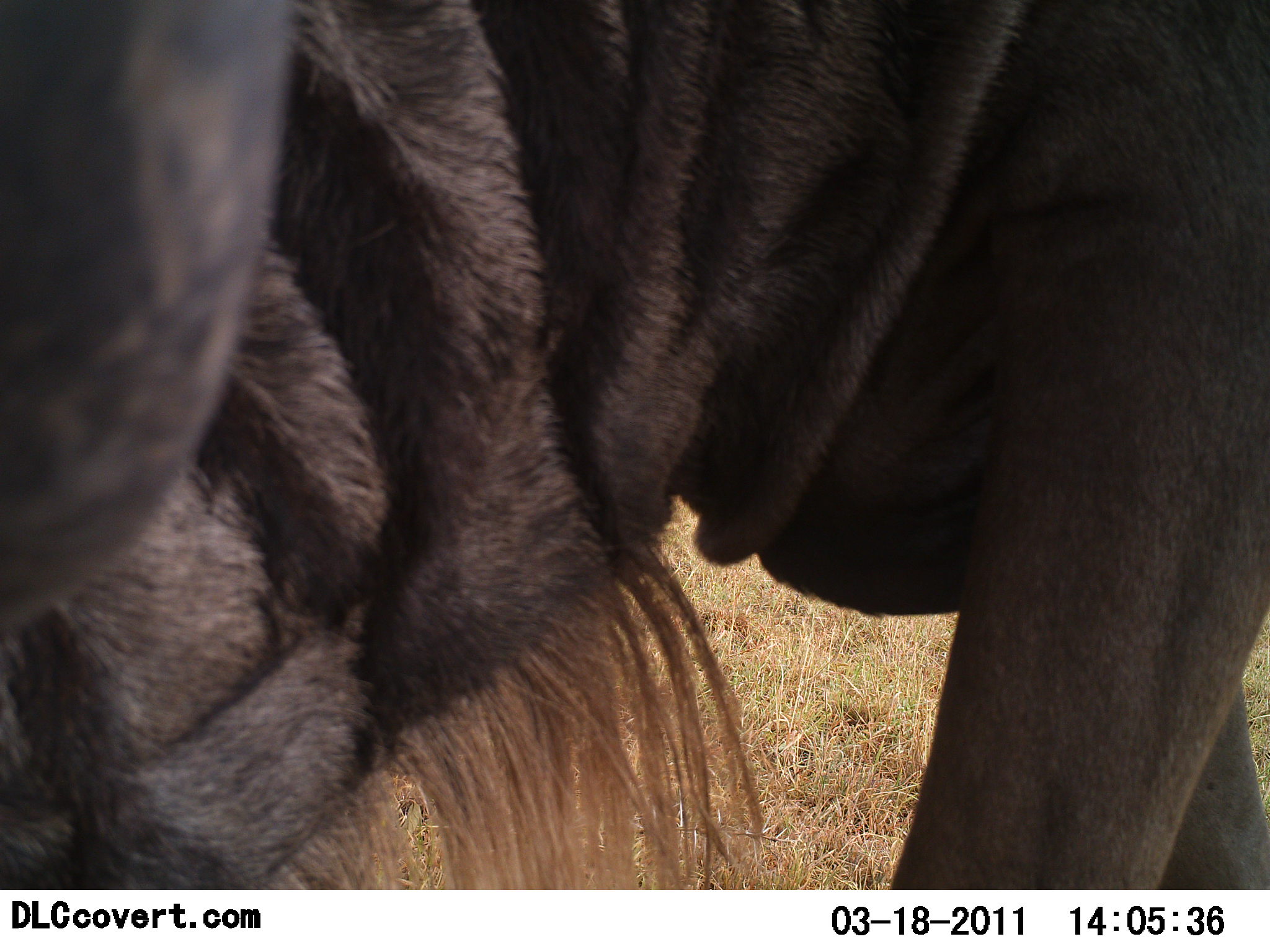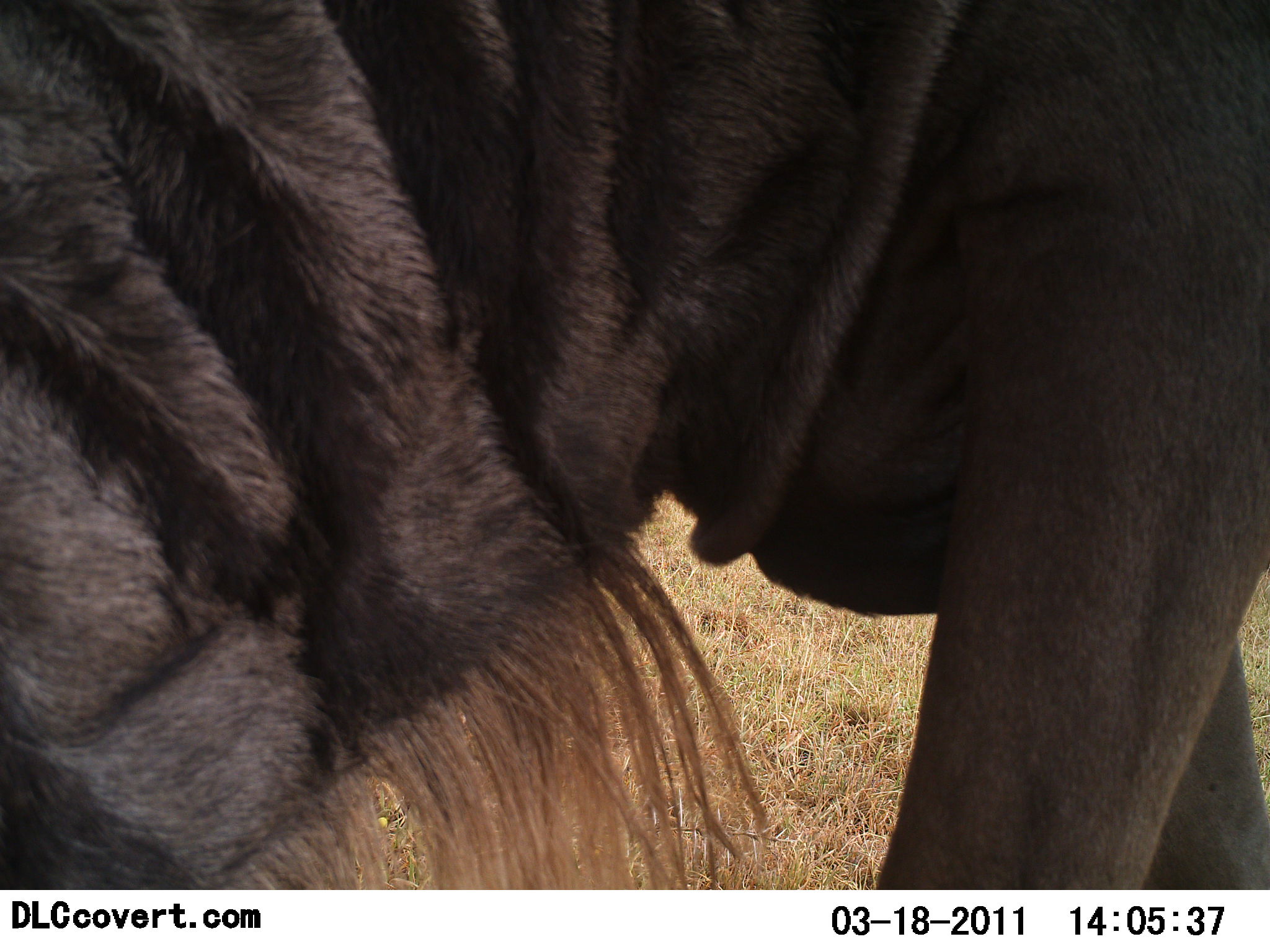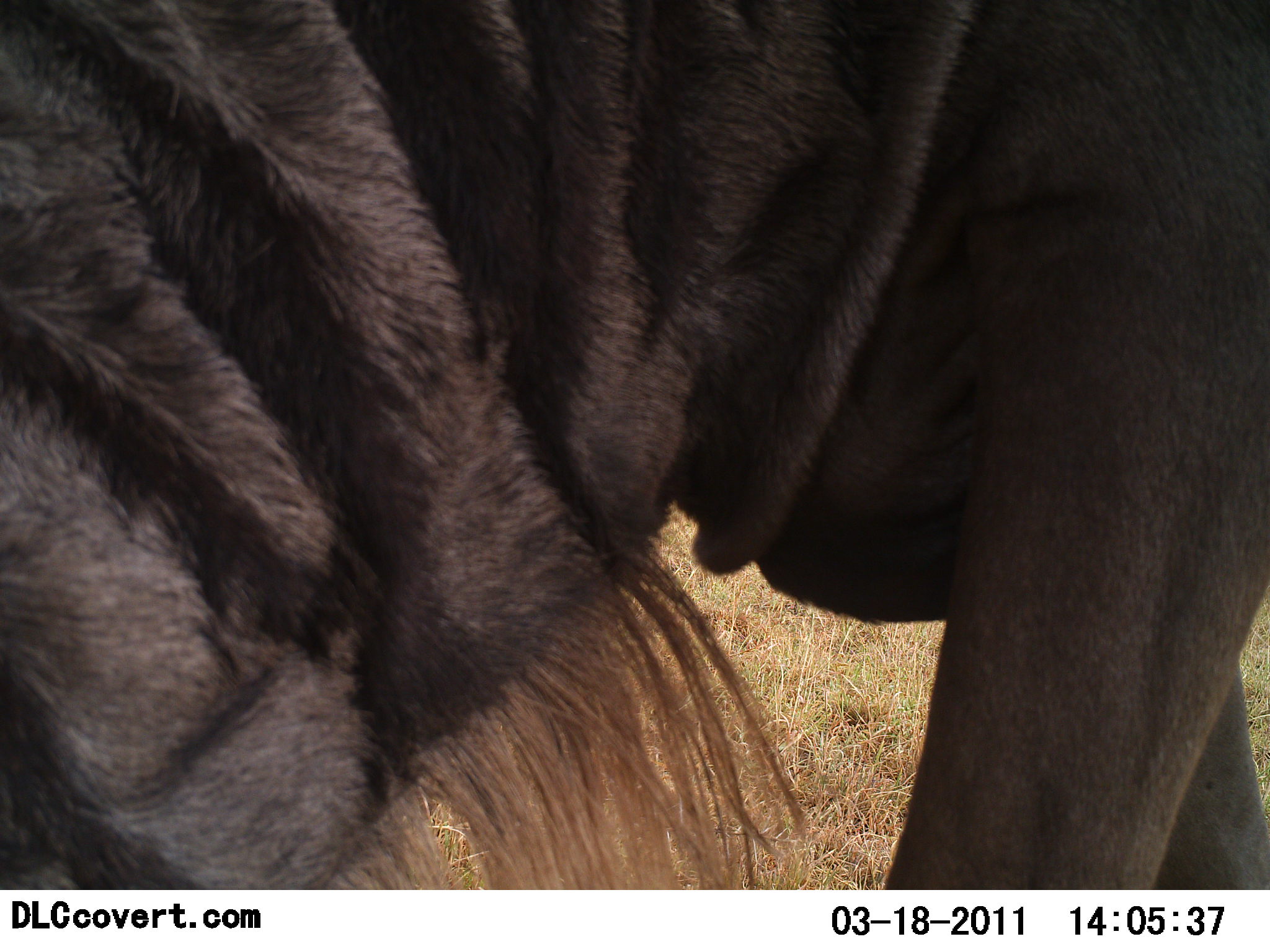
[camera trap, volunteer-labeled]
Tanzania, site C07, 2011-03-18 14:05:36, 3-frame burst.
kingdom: Animalia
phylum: Chordata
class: Mammalia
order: Artiodactyla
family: Bovidae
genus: Connochaetes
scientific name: Connochaetes taurinus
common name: blue wildebeest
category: wildebeest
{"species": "wildebeest (blue wildebeest) (Connochaetes taurinus)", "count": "1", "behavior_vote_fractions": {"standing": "90%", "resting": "0%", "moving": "0%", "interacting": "0%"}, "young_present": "0%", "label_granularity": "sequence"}